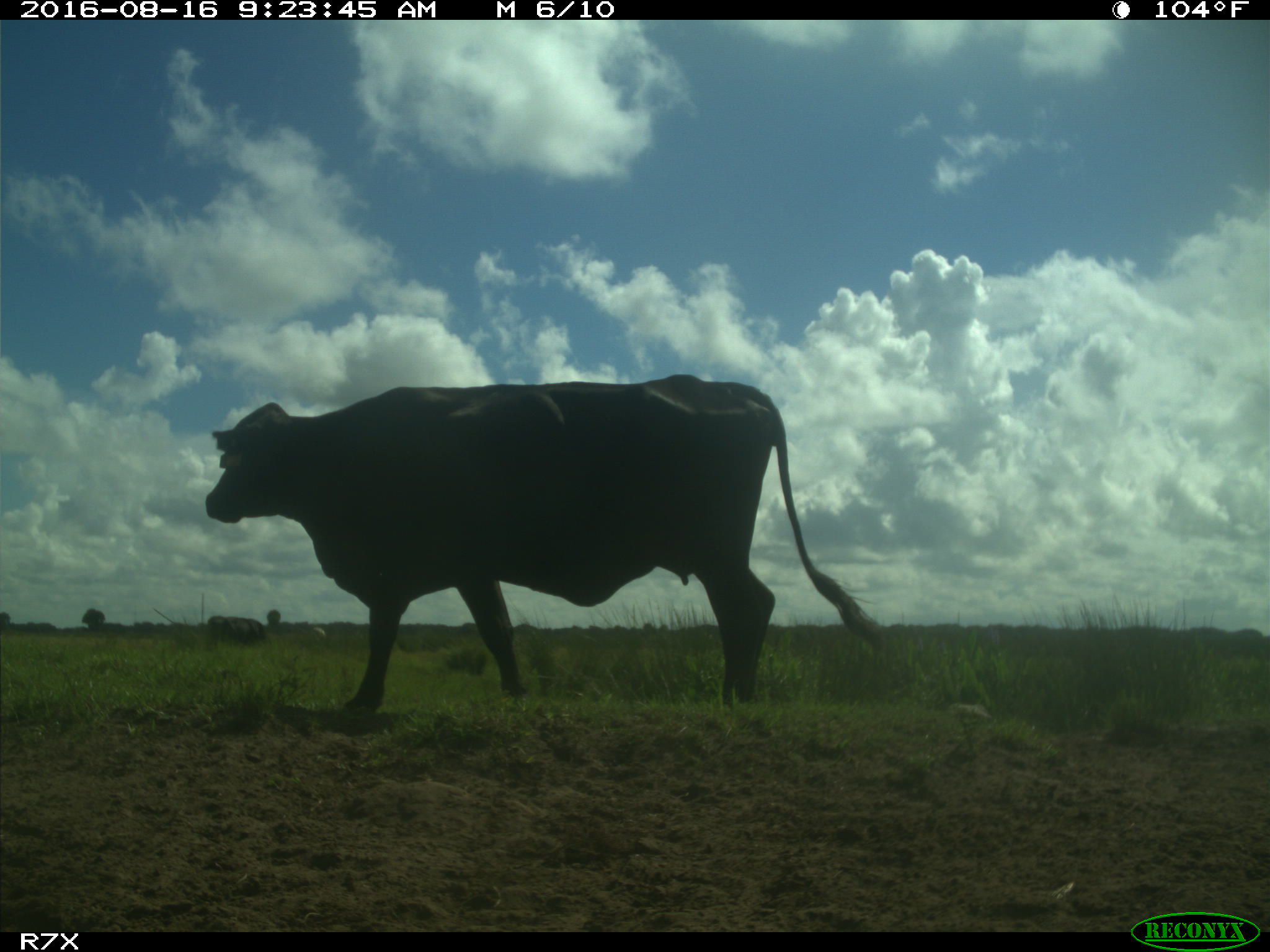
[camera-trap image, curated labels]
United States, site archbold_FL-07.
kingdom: Animalia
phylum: Chordata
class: Mammalia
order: Artiodactyla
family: Bovidae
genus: Bos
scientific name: Bos taurus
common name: domestic cow